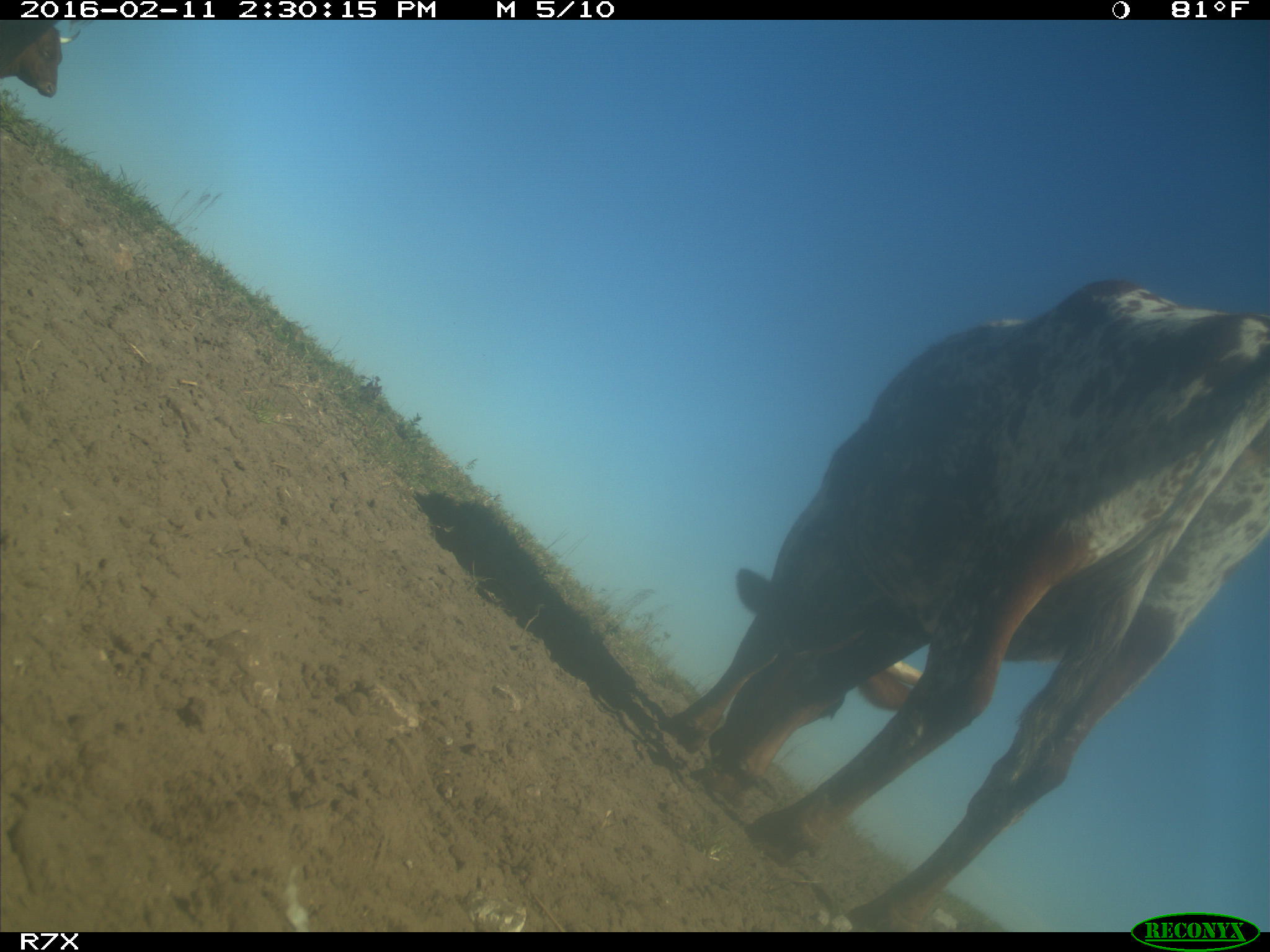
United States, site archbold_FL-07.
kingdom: Animalia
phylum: Chordata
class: Mammalia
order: Artiodactyla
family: Bovidae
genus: Bos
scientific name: Bos taurus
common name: domestic cow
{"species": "Bos taurus (domestic cow)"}